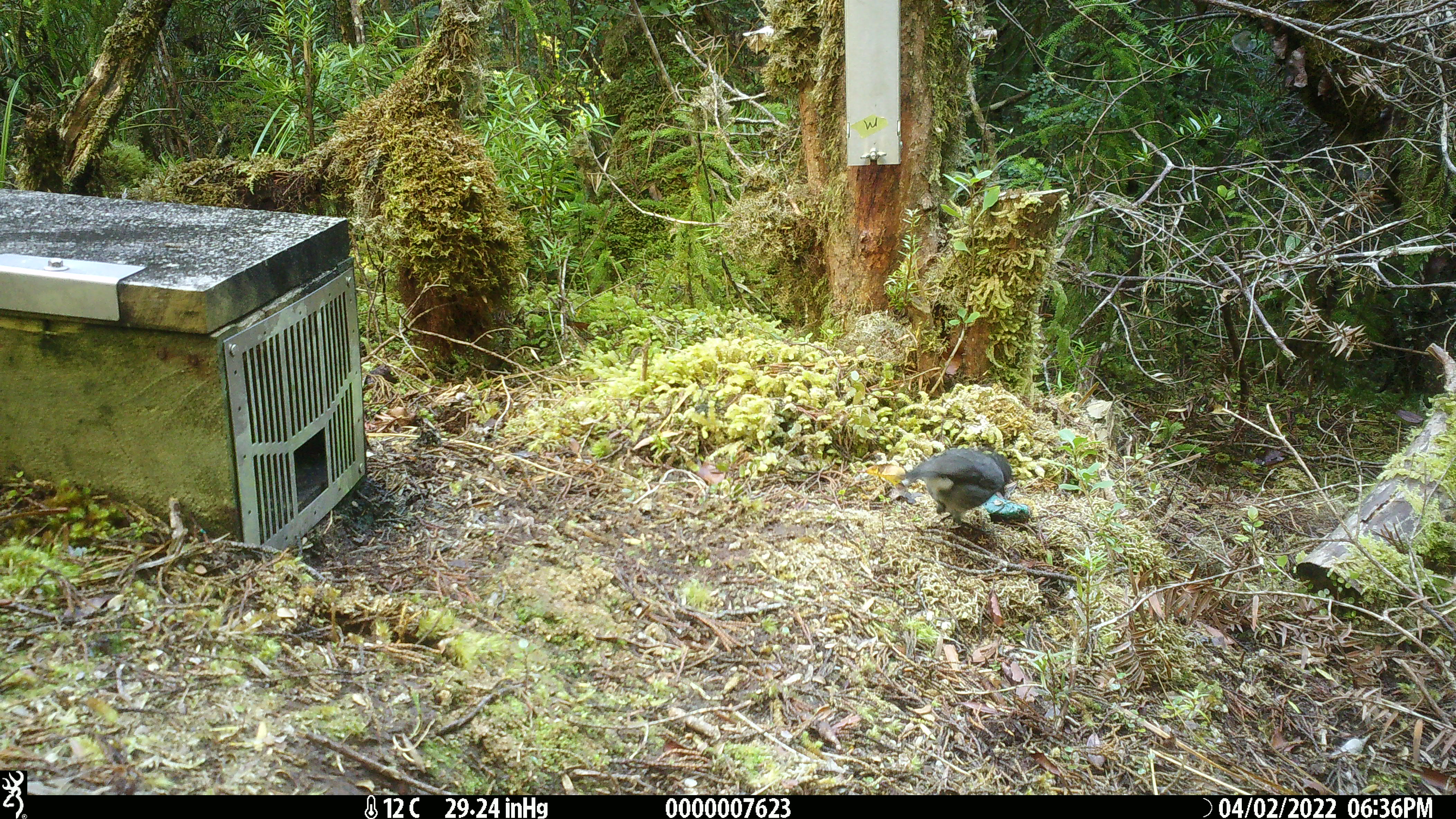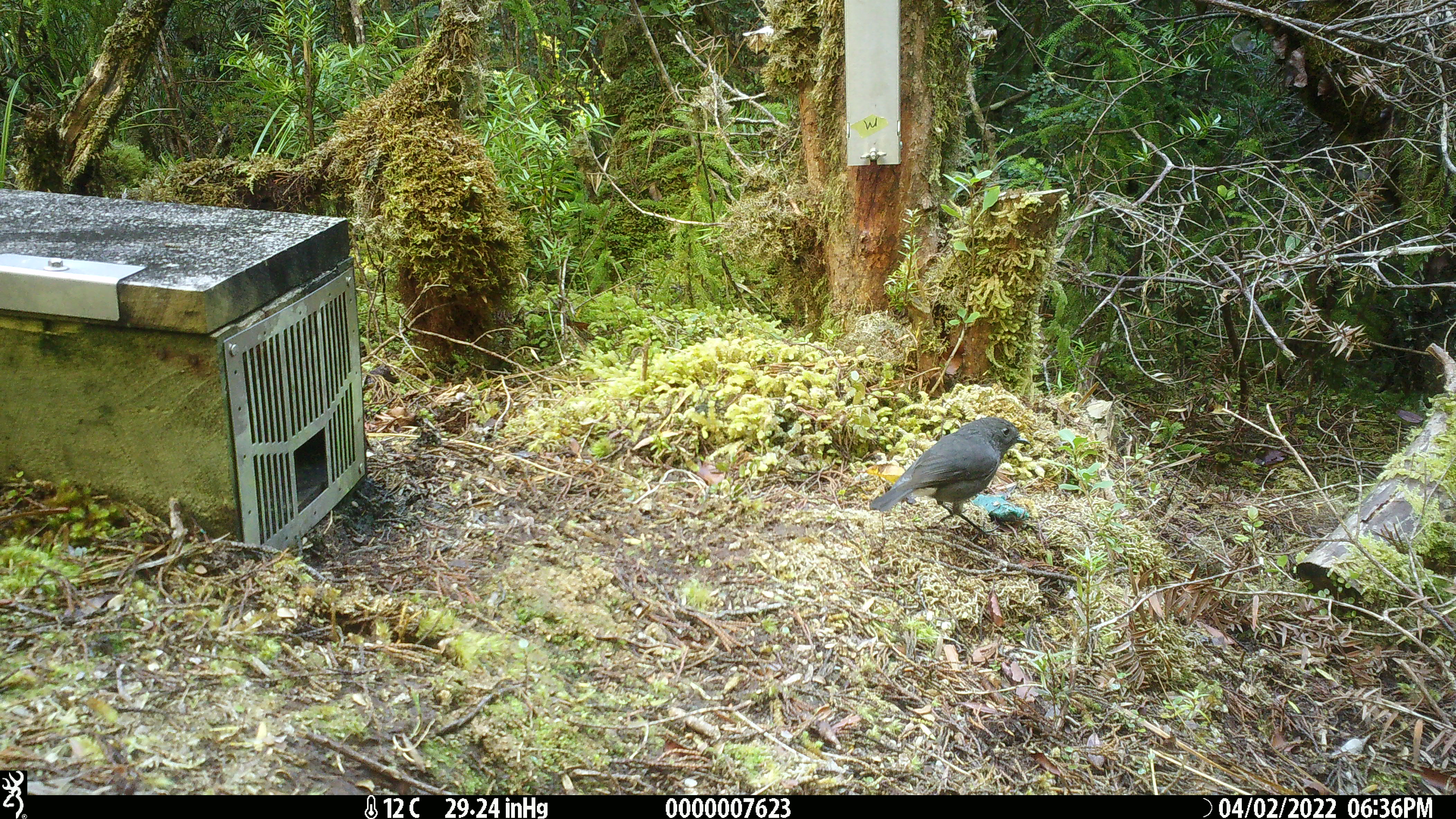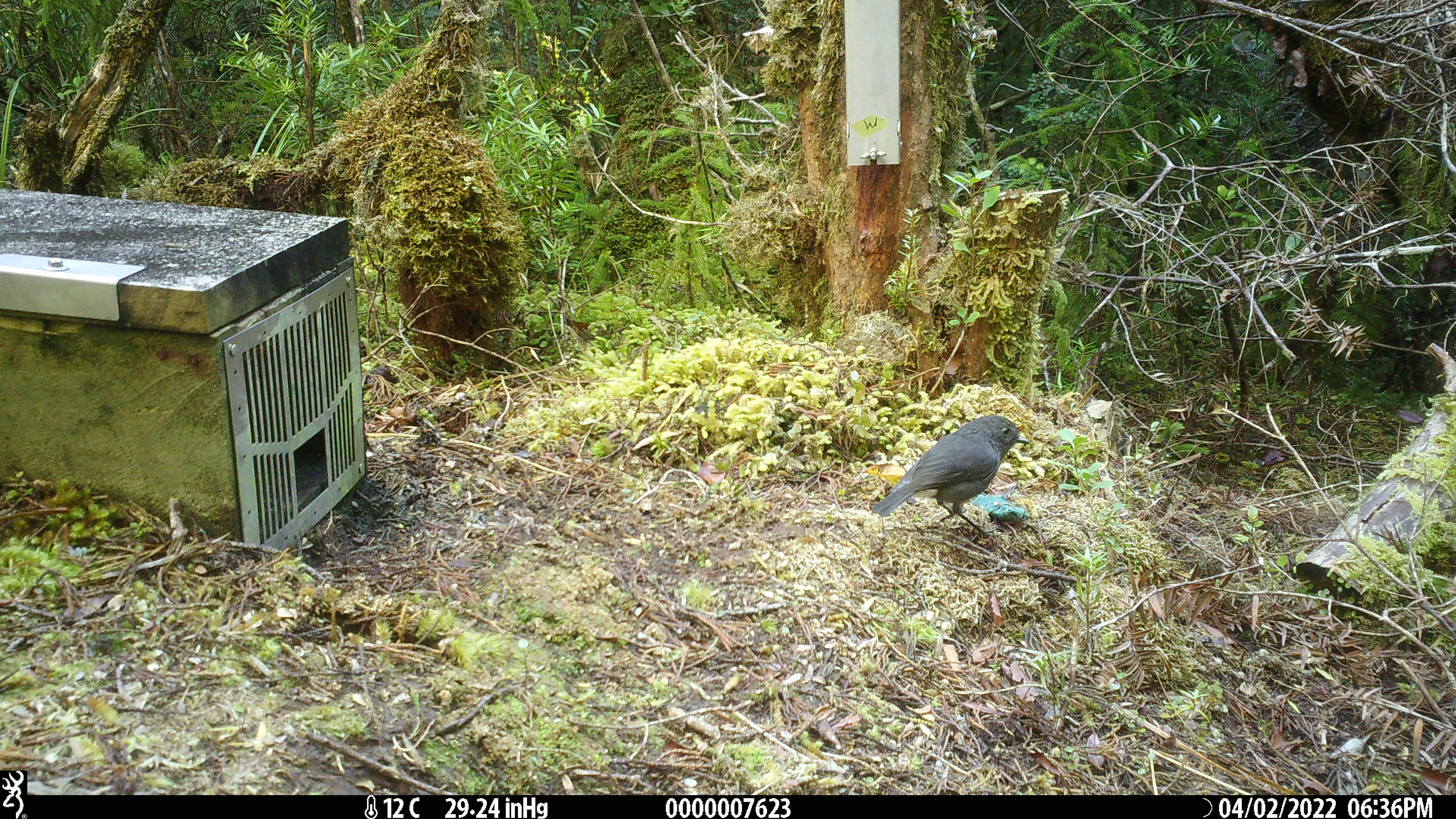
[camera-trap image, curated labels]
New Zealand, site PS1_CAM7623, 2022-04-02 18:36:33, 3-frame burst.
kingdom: Animalia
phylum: Chordata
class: Aves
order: Passeriformes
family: Petroicidae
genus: Petroica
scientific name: Petroica australis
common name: new zealand robin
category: robin